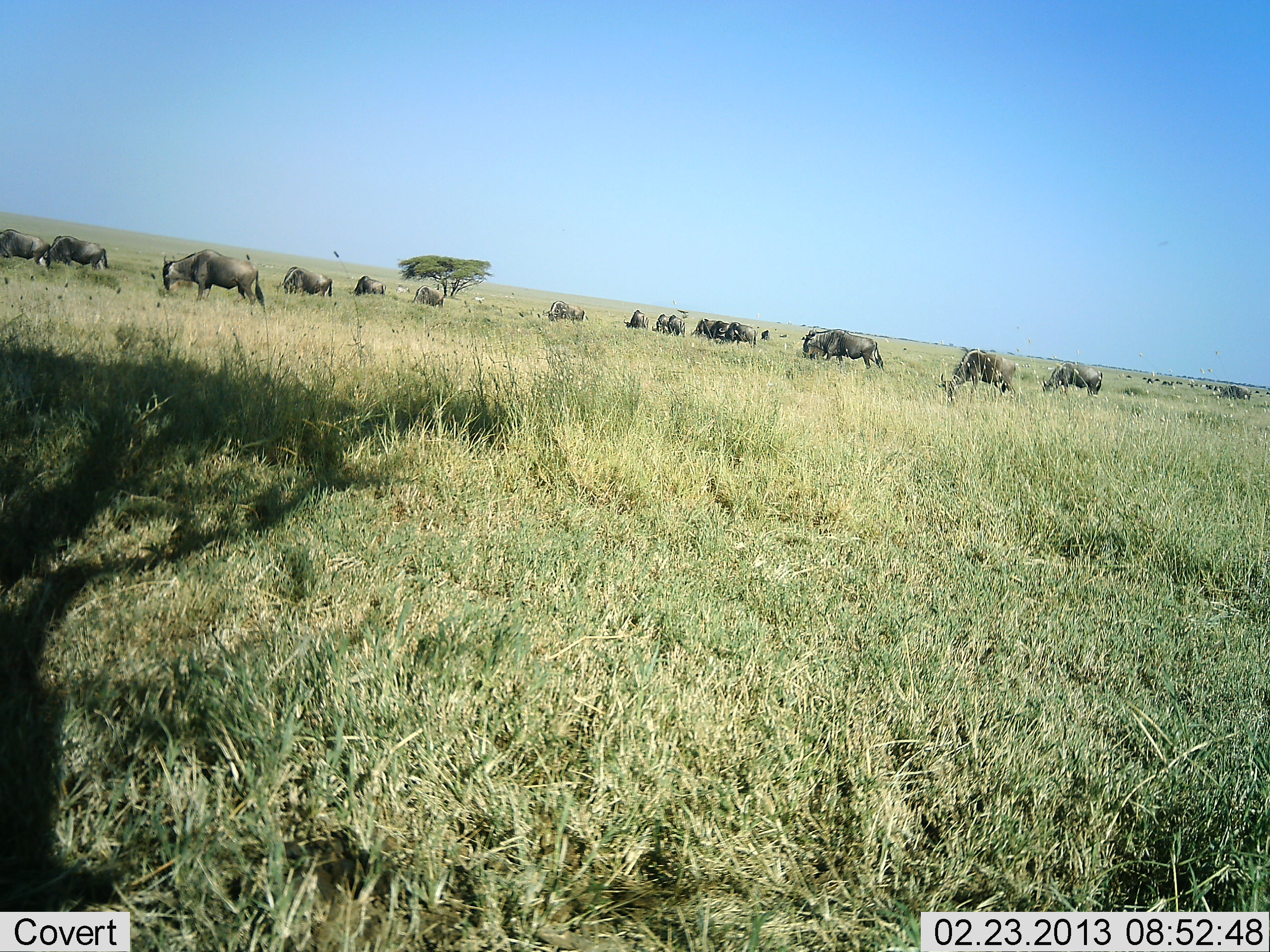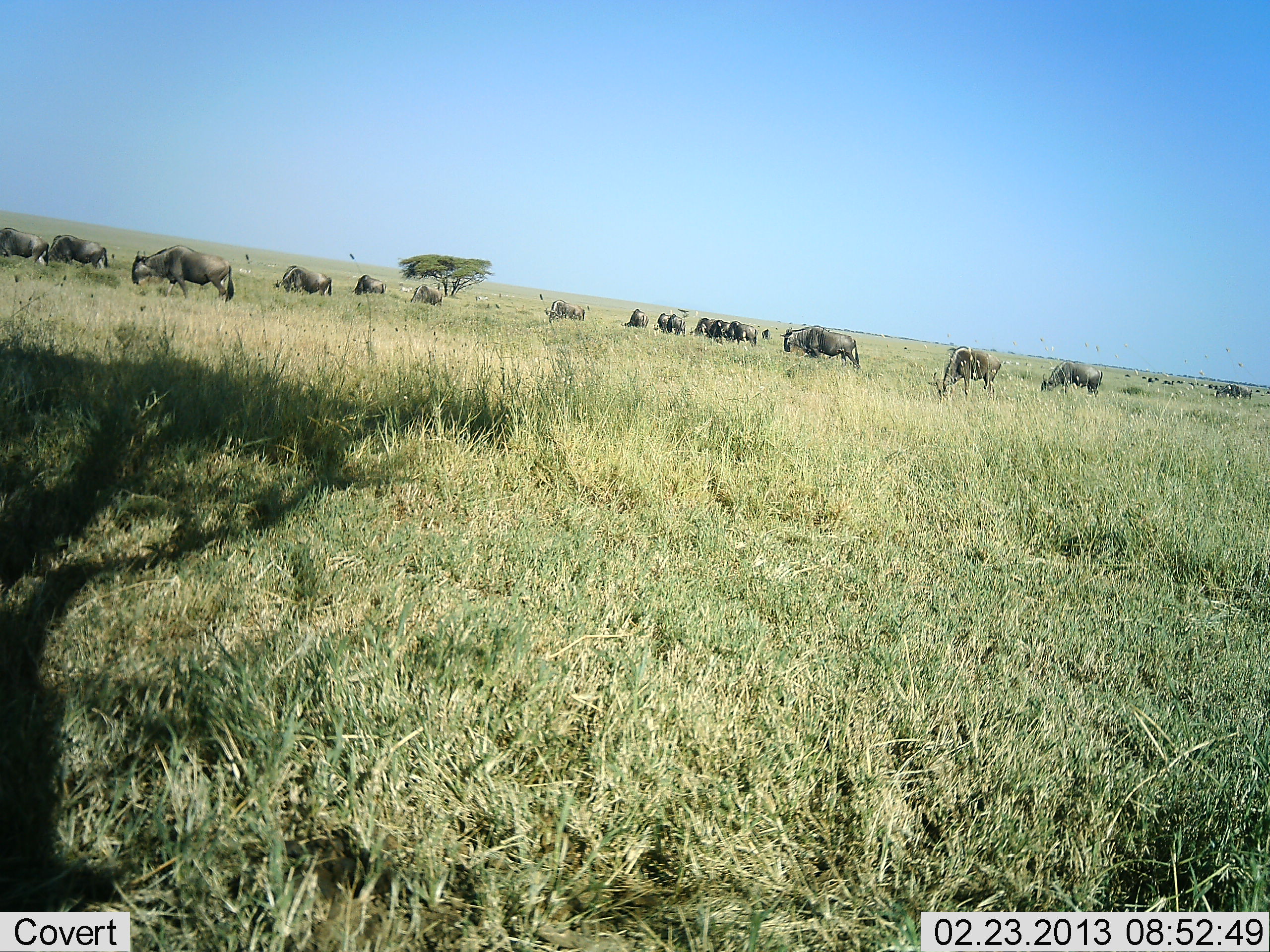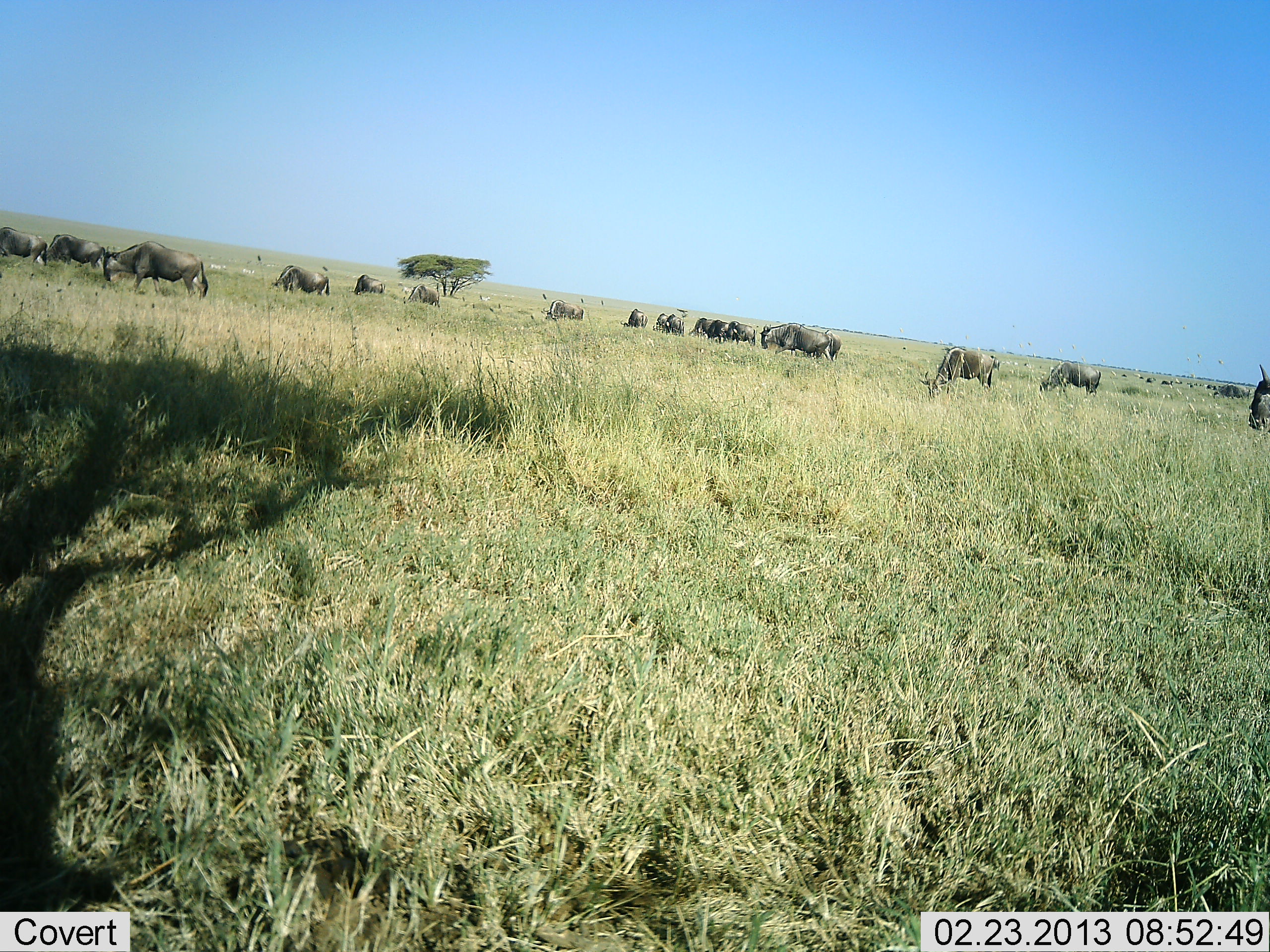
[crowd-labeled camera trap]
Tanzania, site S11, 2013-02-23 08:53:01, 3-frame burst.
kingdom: Animalia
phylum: Chordata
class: Mammalia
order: Artiodactyla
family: Bovidae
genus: Connochaetes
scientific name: Connochaetes taurinus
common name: blue wildebeest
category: wildebeest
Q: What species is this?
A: Wildebeest (blue wildebeest) (Connochaetes taurinus).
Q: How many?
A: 11-50.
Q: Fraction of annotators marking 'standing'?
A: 34%.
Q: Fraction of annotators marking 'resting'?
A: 3%.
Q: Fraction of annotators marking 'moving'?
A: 66%.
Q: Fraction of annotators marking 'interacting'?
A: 11%.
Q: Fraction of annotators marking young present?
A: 0%.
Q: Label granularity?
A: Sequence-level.